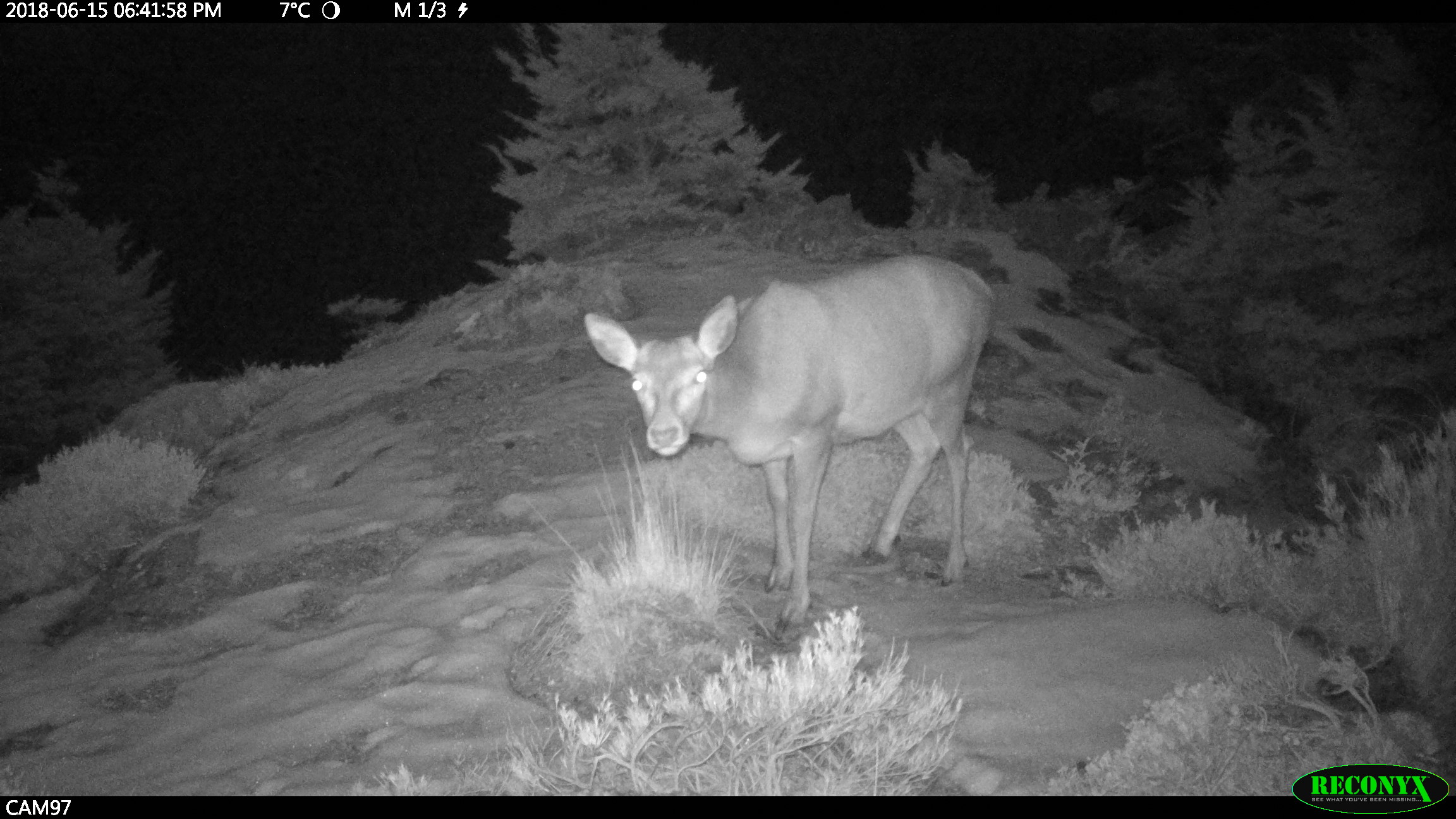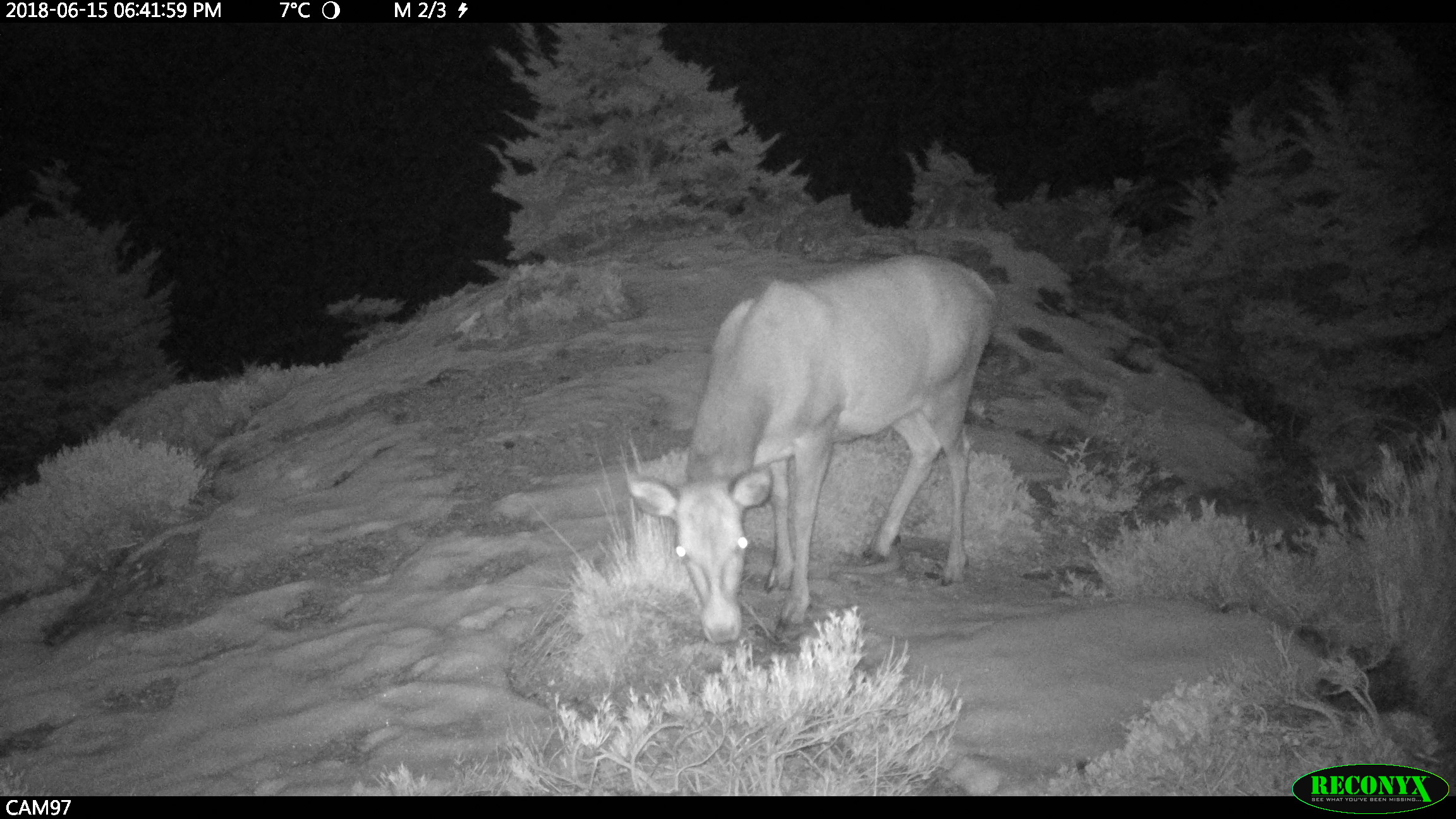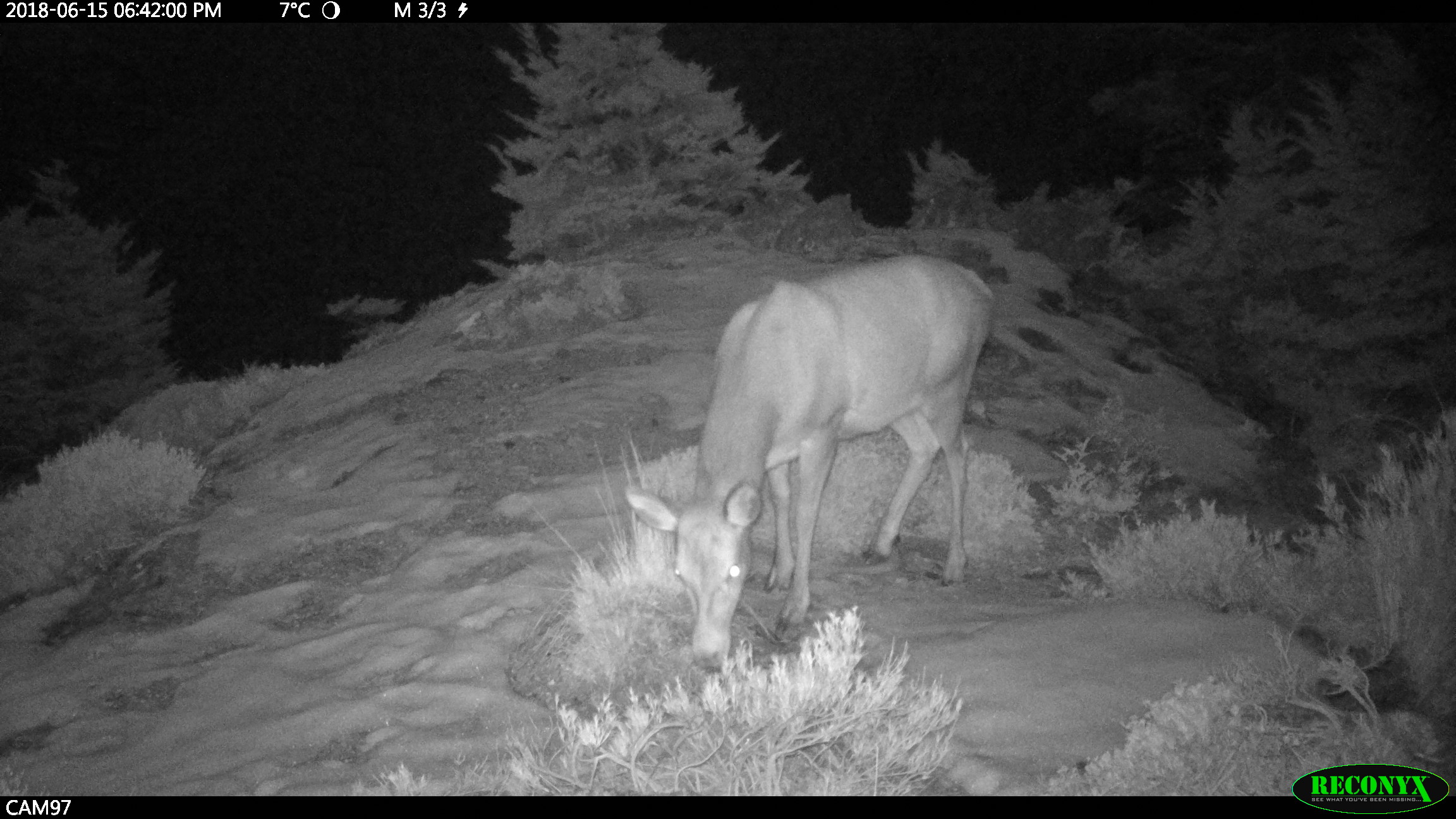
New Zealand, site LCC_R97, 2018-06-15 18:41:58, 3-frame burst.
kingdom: Animalia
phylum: Chordata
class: Mammalia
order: Artiodactyla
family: Cervidae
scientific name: Cervidae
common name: deer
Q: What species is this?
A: Deer (Cervidae).